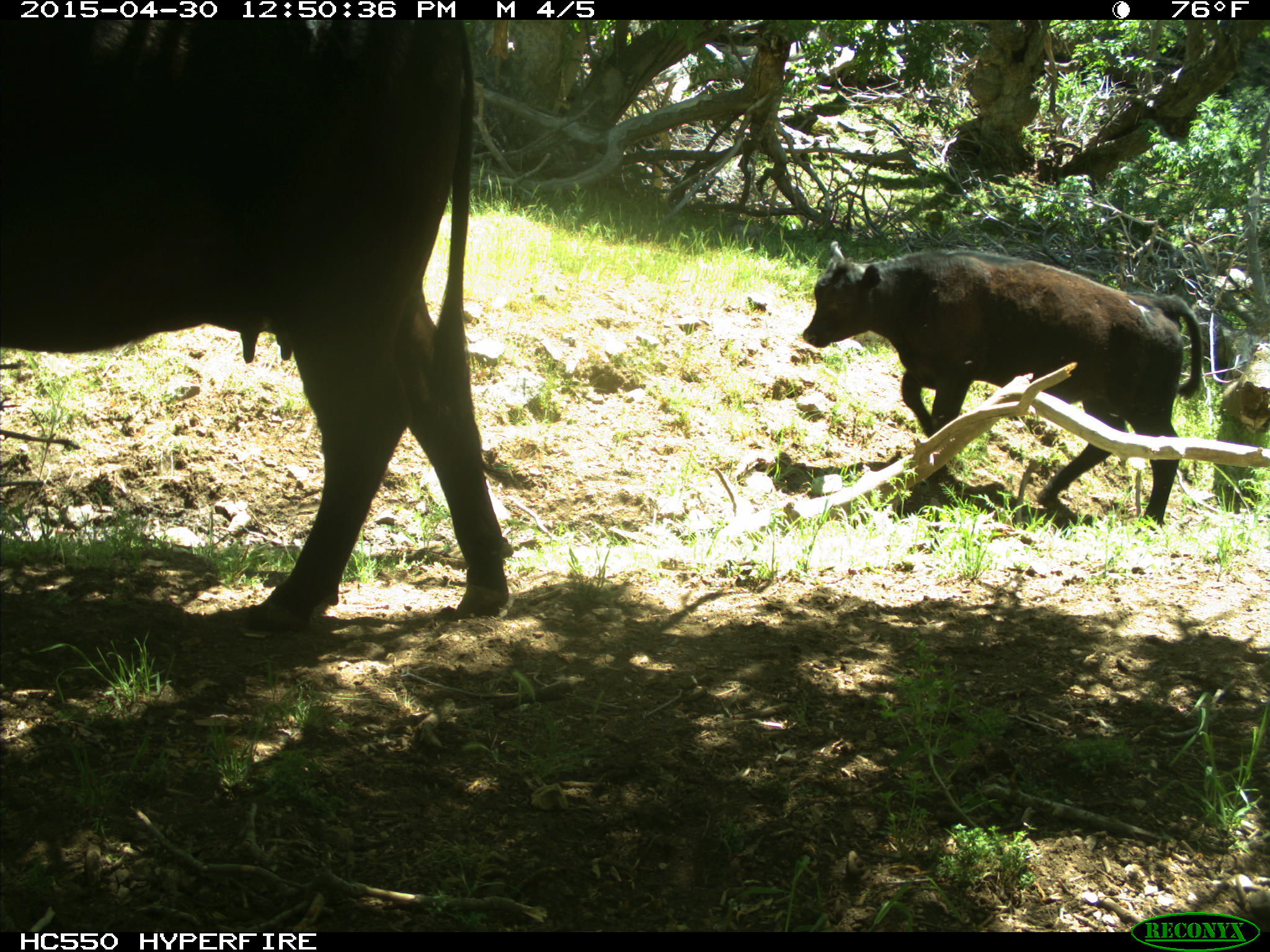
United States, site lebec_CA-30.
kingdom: Animalia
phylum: Chordata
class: Mammalia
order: Artiodactyla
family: Bovidae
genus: Bos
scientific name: Bos taurus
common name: domestic cow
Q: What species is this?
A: Bos taurus (domestic cow).